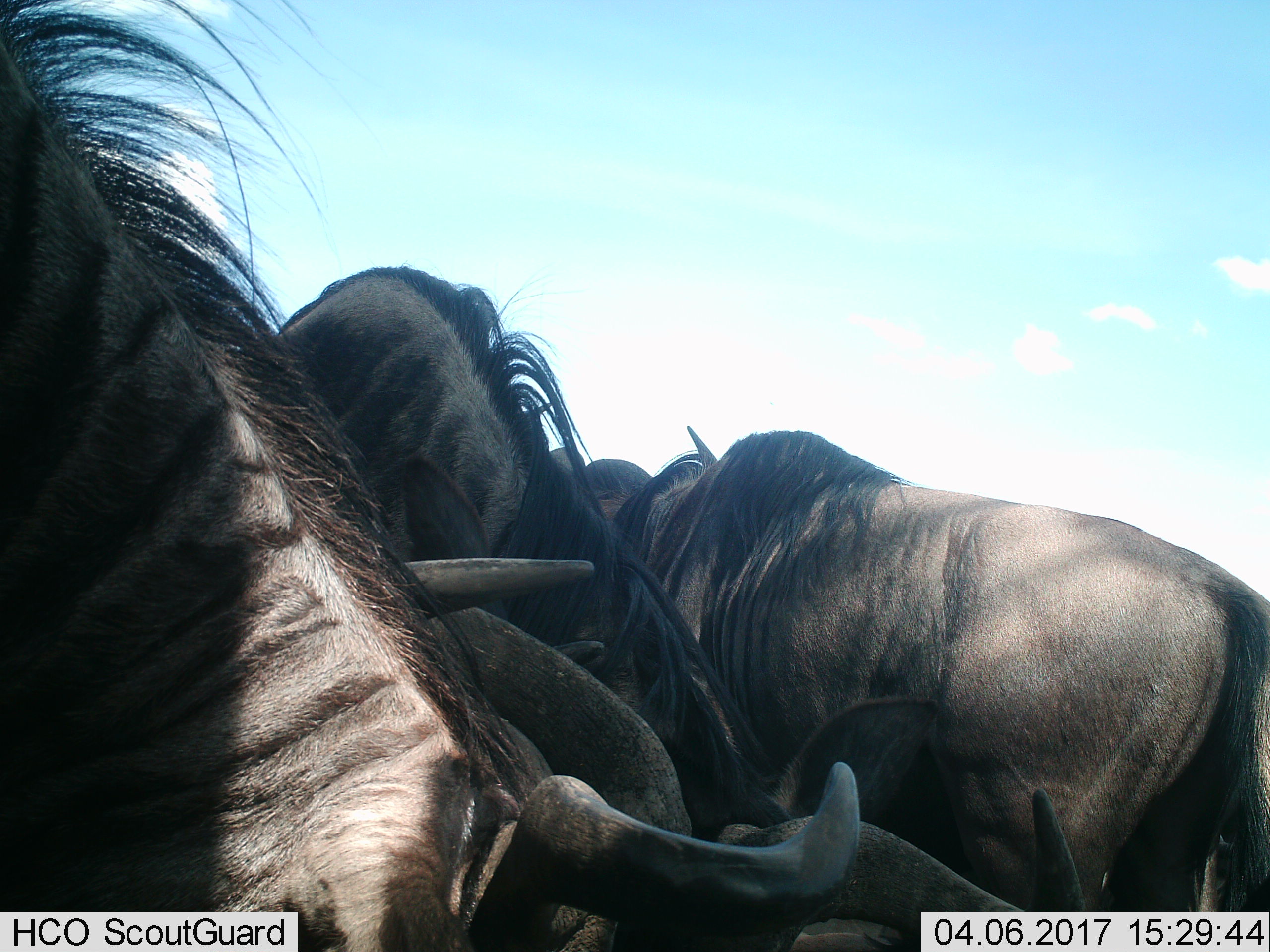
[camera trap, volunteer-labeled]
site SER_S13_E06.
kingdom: Animalia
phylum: Chordata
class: Mammalia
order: Artiodactyla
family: Bovidae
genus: Connochaetes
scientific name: Connochaetes taurinus taurinus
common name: blue wildebeest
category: wildebeestblue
Wildebeestblue (blue wildebeest) (Connochaetes taurinus taurinus), count 4. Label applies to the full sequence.